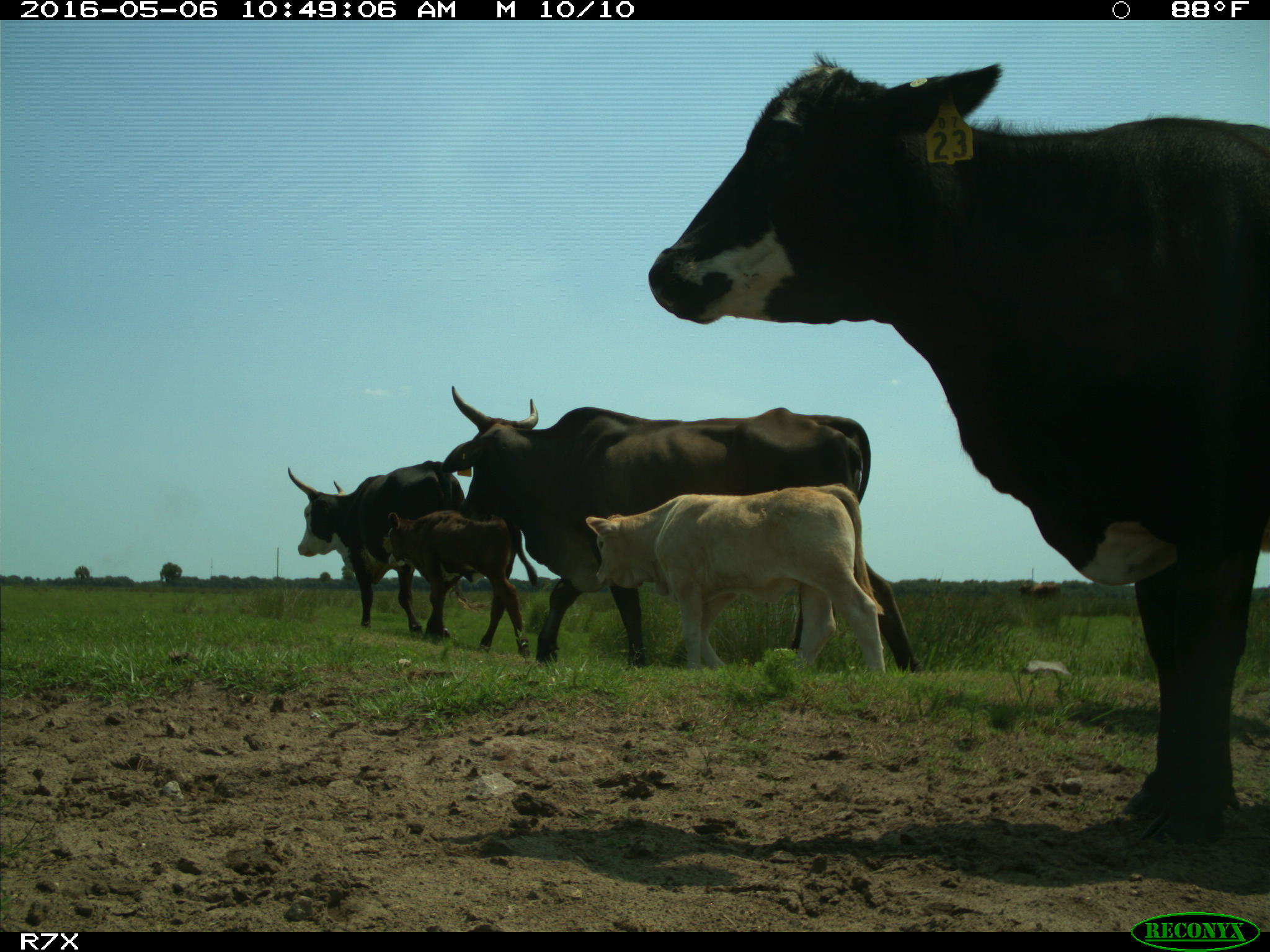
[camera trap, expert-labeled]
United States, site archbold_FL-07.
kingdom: Animalia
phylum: Chordata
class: Mammalia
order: Artiodactyla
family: Bovidae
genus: Bos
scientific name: Bos taurus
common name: domestic cow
Bos taurus (domestic cow).